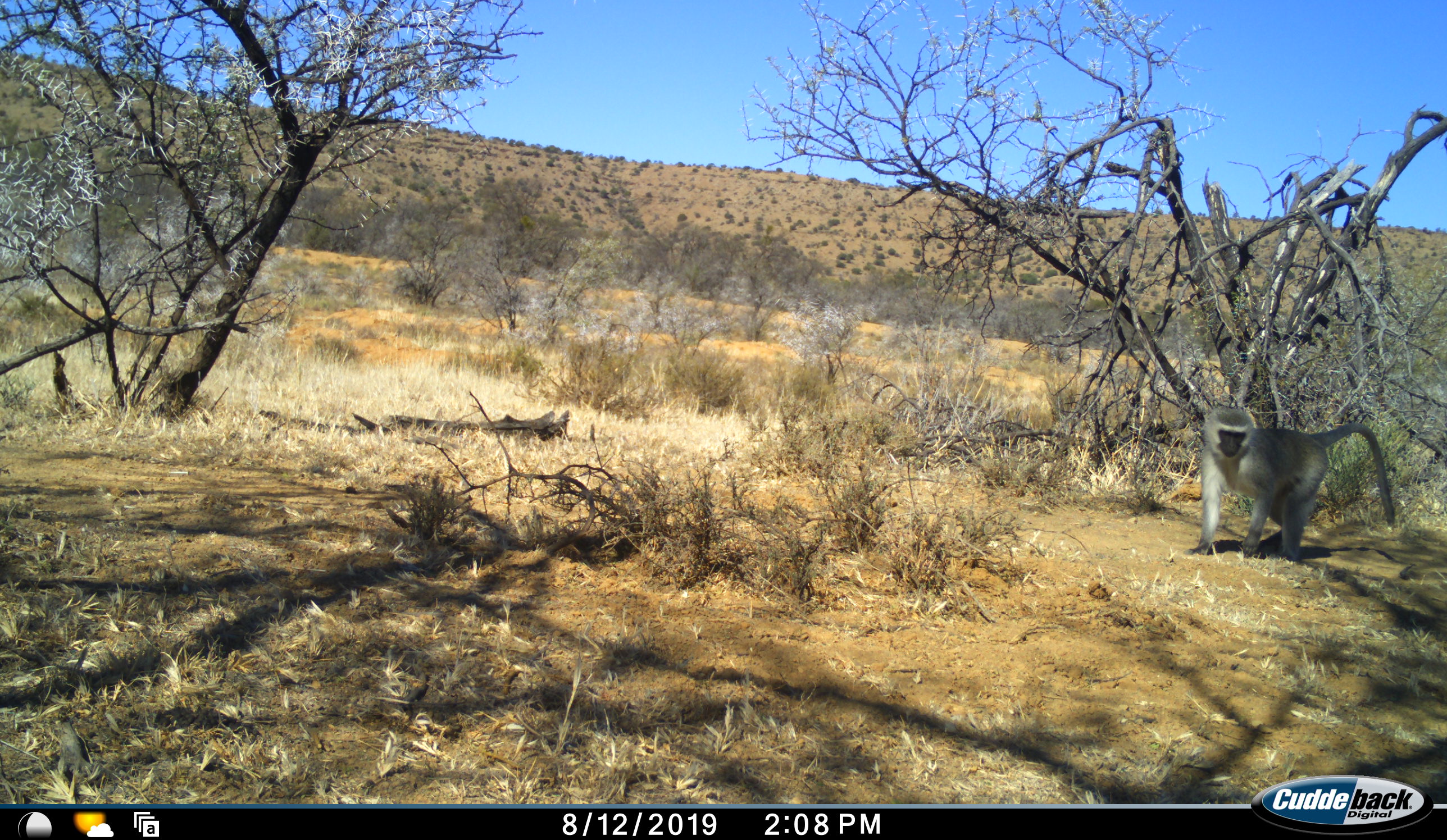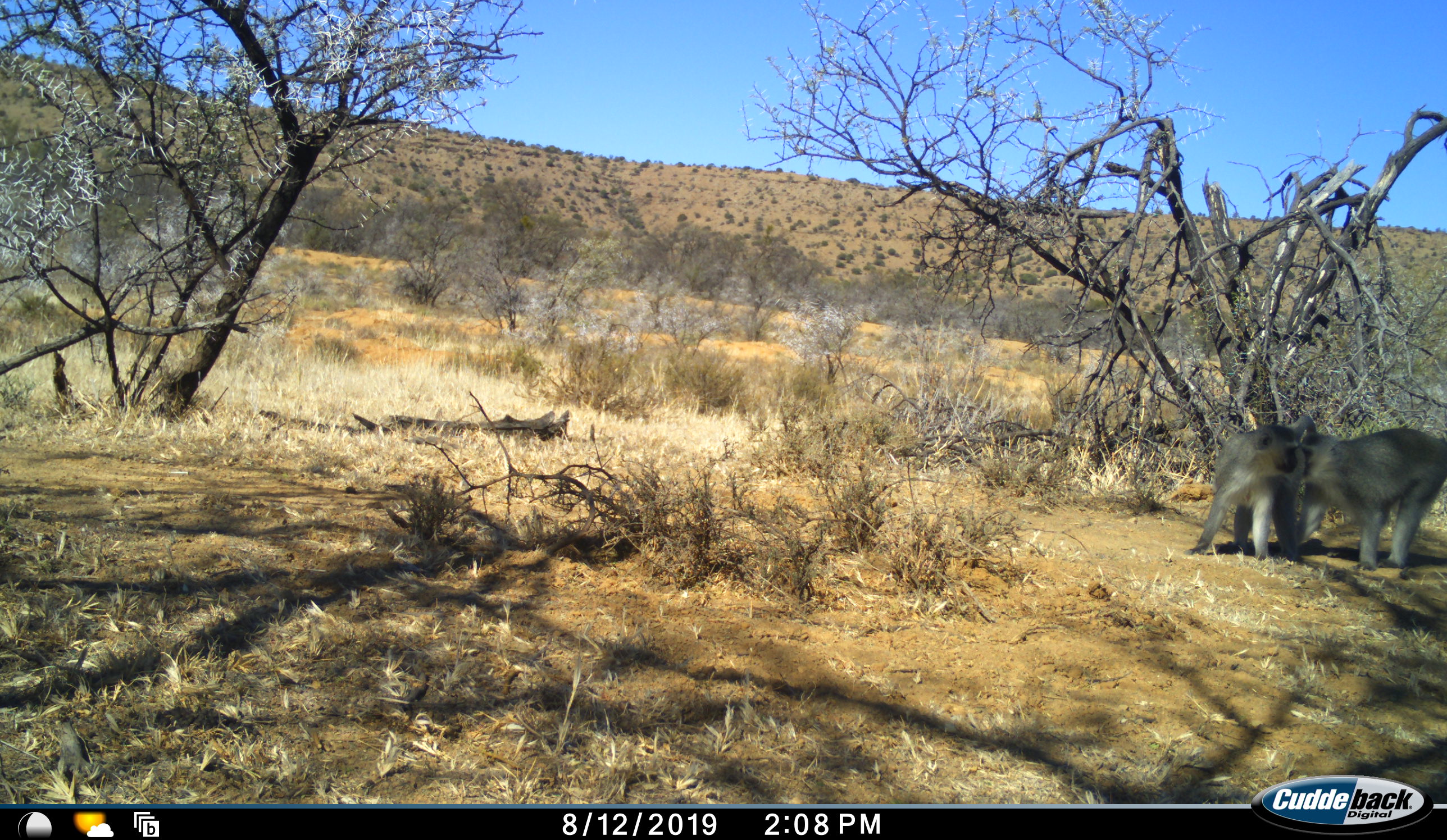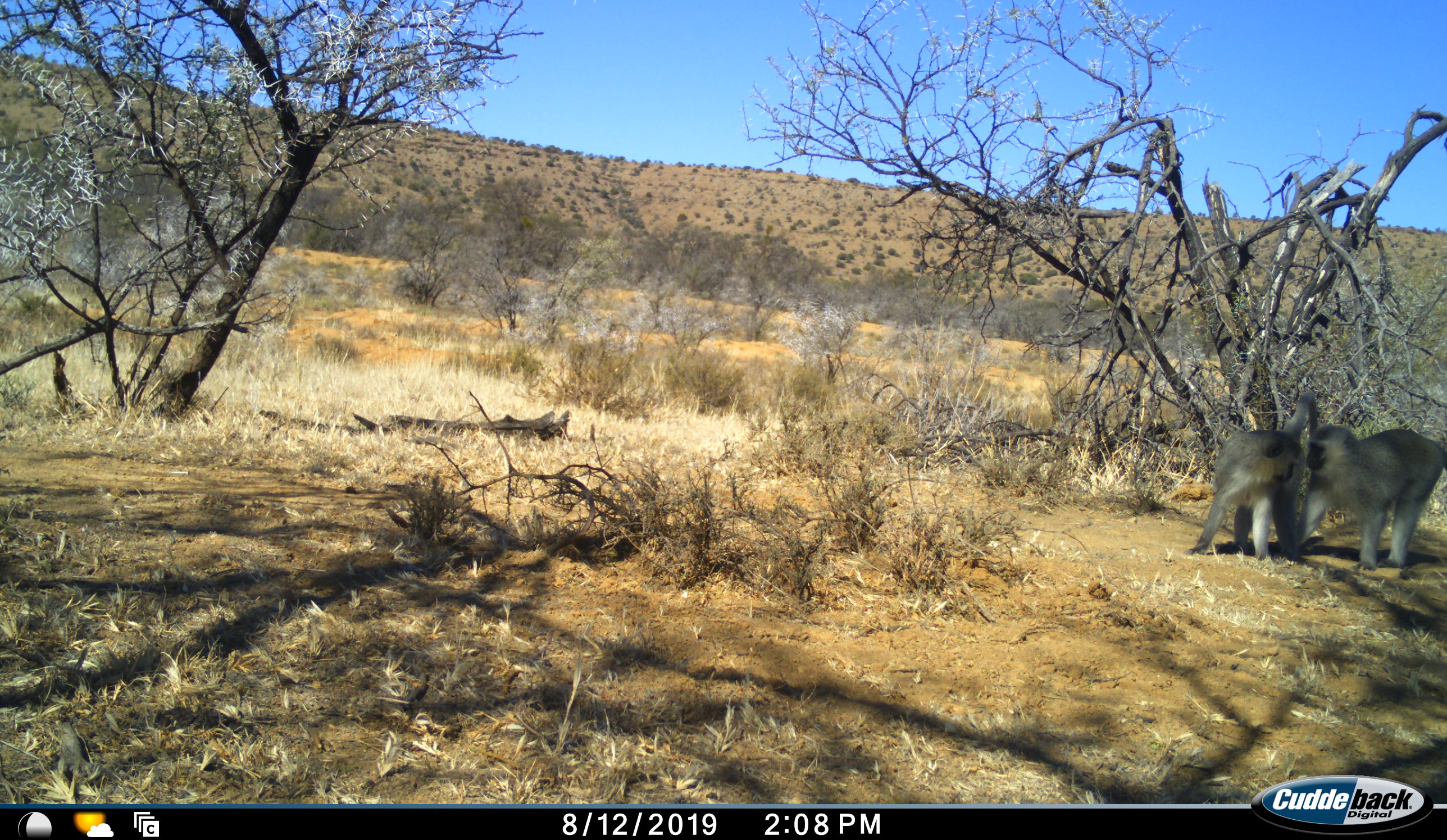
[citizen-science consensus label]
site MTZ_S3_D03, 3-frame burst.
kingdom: Animalia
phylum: Chordata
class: Mammalia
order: Primates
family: Cercopithecidae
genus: Chlorocebus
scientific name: Chlorocebus pygerythrus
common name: vervet monkey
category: monkeyvervet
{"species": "monkeyvervet (vervet monkey) (Chlorocebus pygerythrus)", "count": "2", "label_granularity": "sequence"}